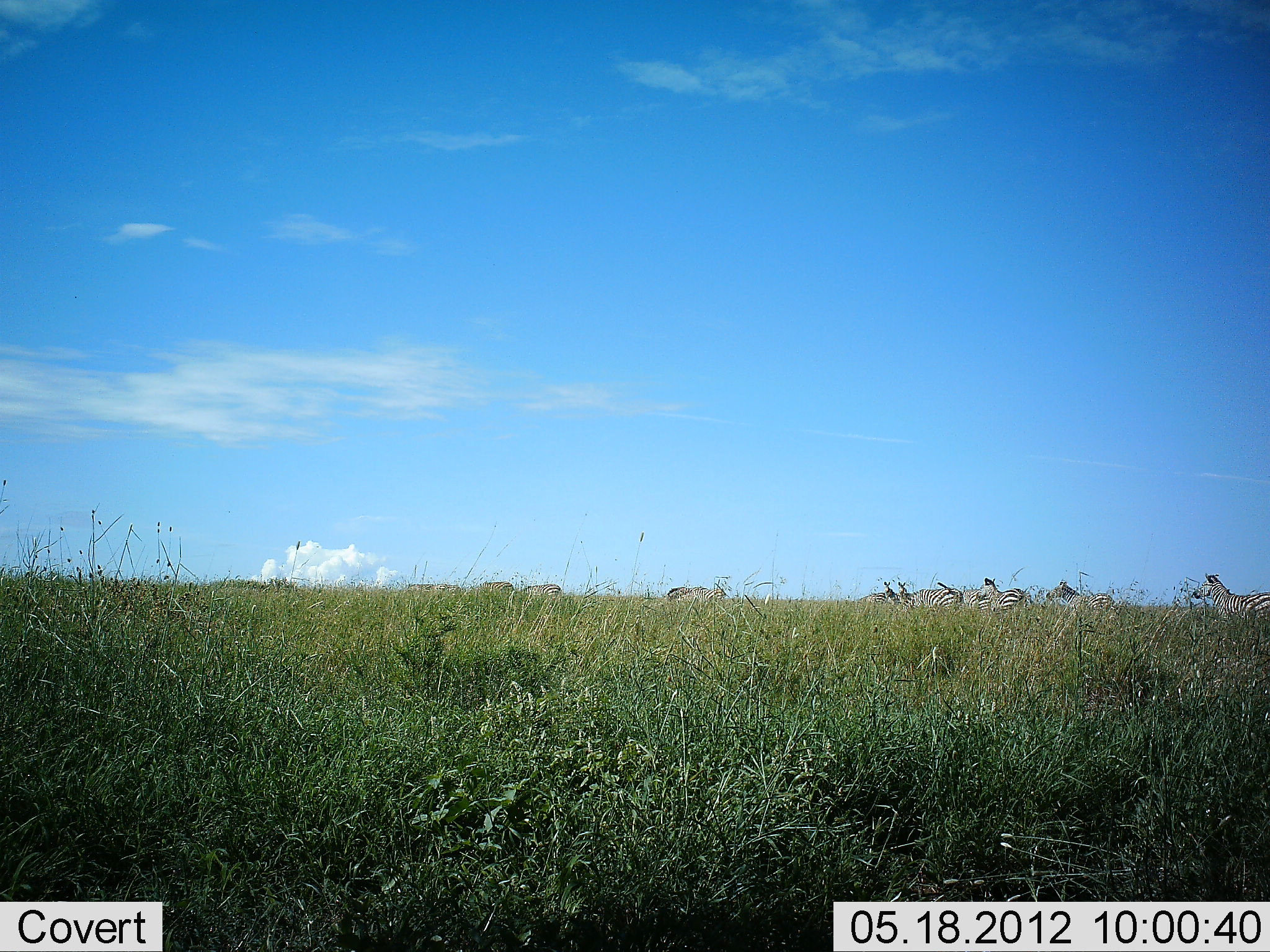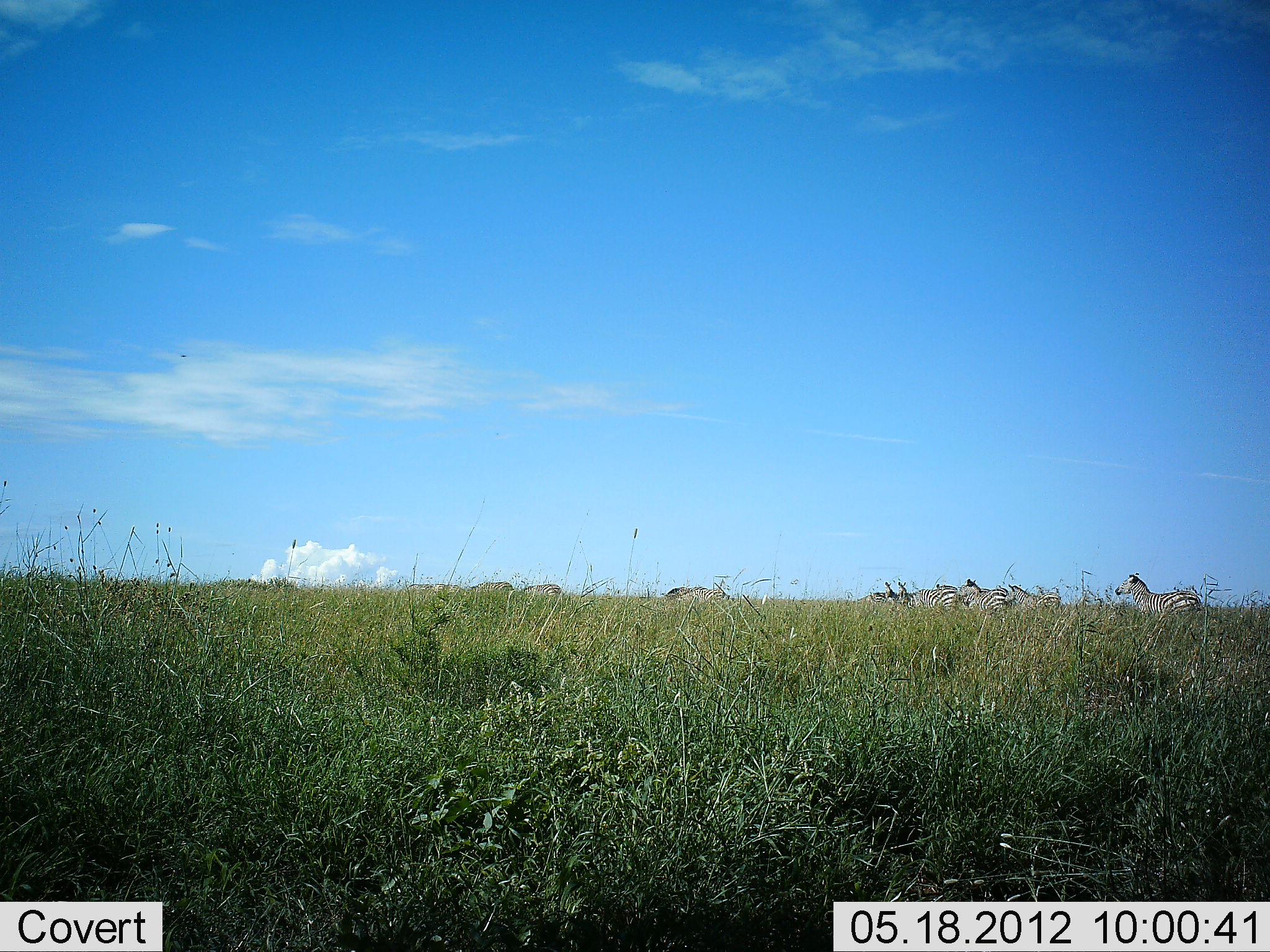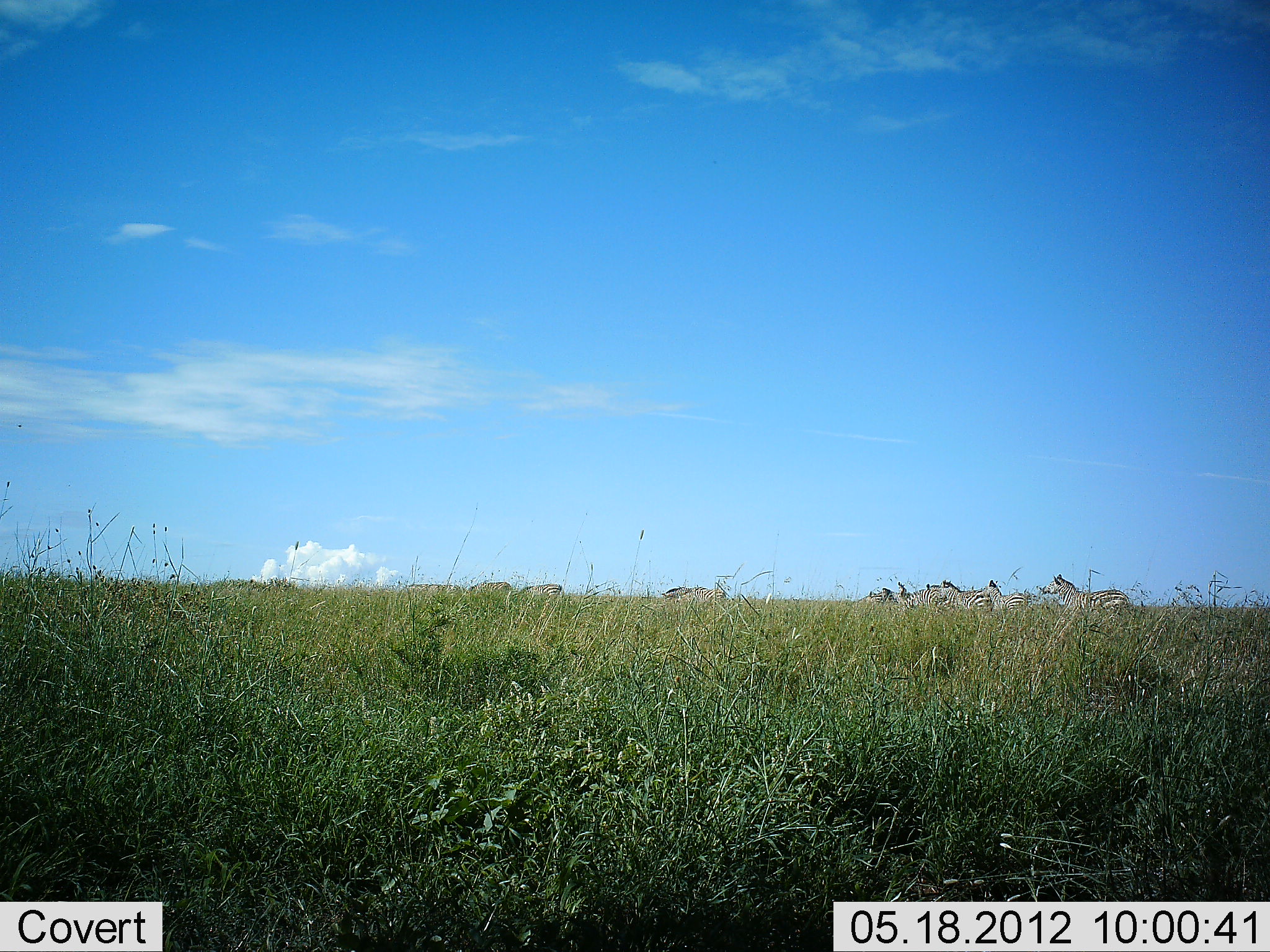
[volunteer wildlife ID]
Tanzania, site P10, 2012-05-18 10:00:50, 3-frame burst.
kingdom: Animalia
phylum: Chordata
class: Mammalia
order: Perissodactyla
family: Equidae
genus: Equus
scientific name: Equus quagga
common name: plains zebra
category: zebra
Zebra (plains zebra) (Equus quagga), count 8. Behavior (volunteer vote fractions): standing 27%, resting 0%, moving 82%, interacting 9%. Young present (vote fraction): 0%. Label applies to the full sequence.